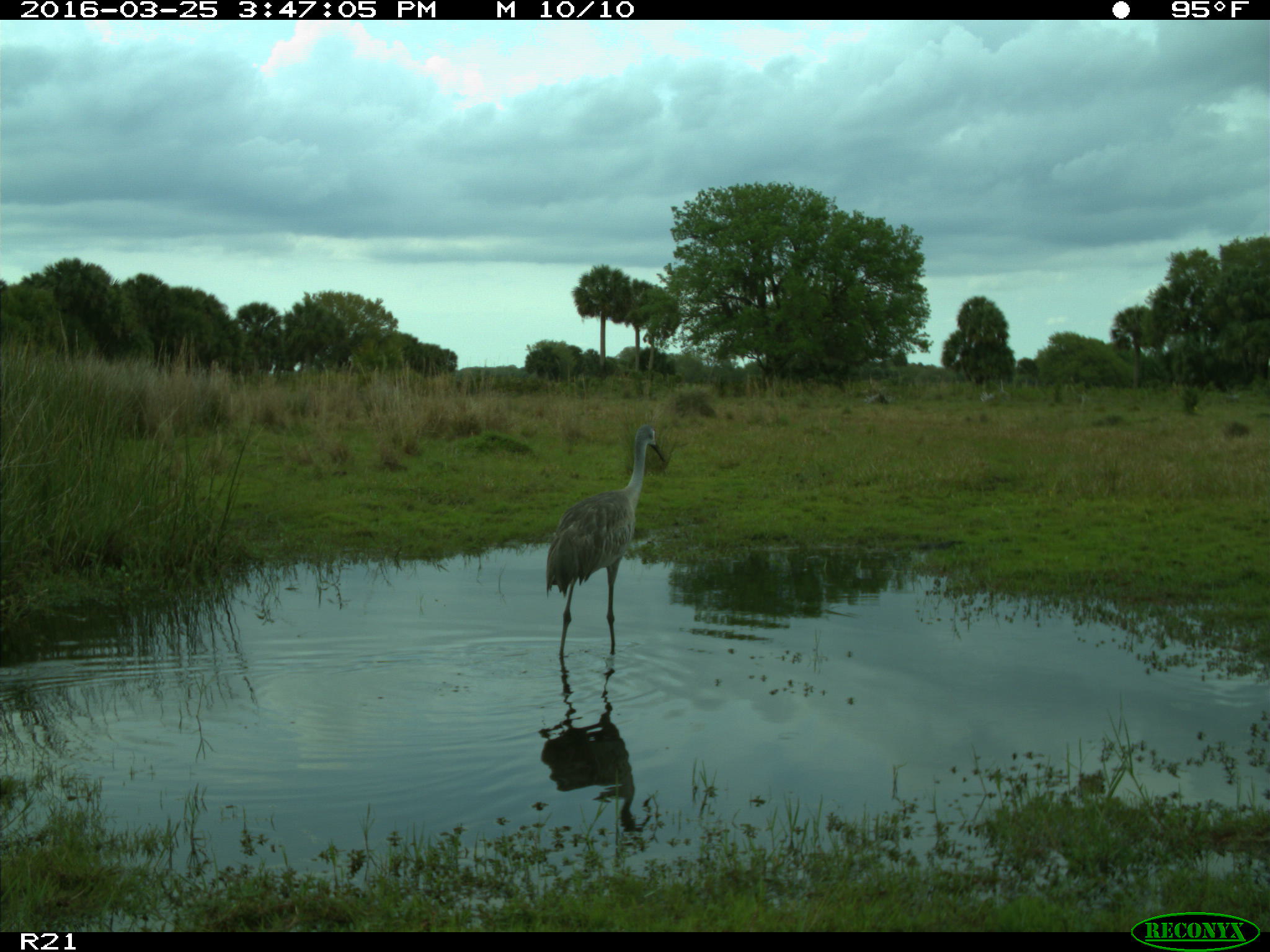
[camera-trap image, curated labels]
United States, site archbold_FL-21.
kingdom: Animalia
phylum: Chordata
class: Aves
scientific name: Aves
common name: birds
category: unidentified bird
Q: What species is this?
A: Unidentified bird (birds) (Aves).